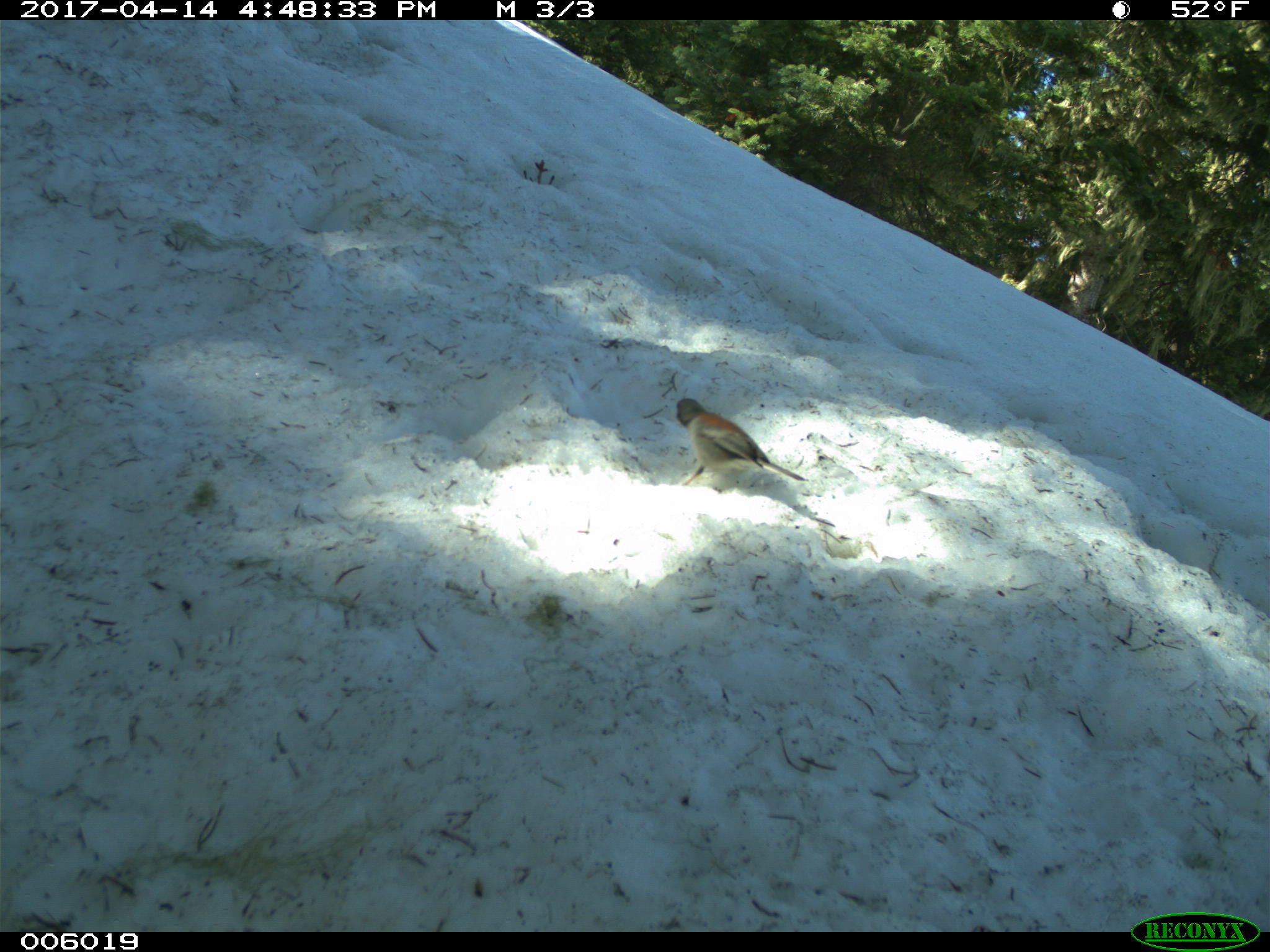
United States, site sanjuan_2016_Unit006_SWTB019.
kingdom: Animalia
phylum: Chordata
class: Aves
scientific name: Aves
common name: birds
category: unidentified bird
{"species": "unidentified bird (birds) (Aves)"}